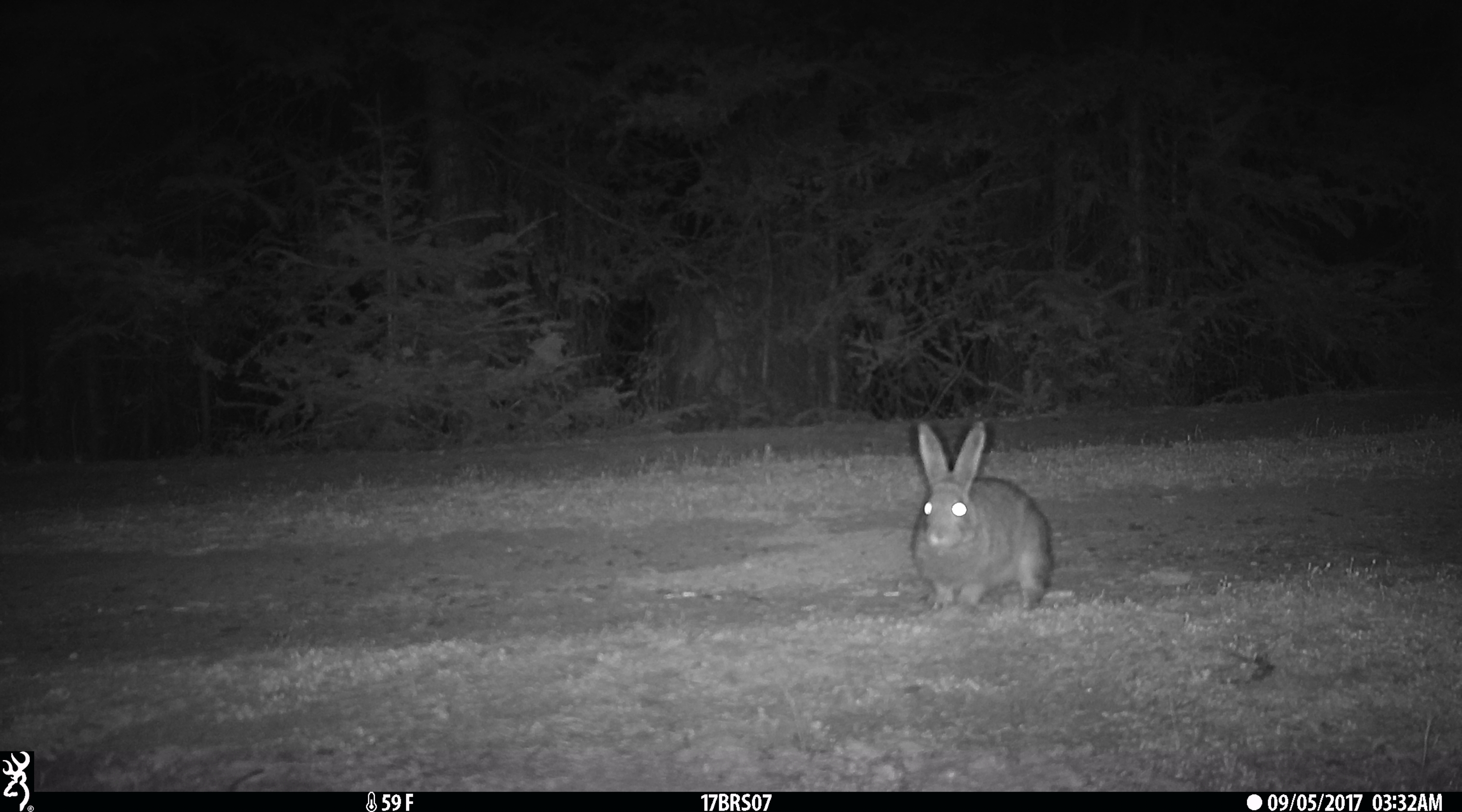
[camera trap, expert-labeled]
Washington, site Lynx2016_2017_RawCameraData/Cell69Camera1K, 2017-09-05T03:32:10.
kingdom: Animalia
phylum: Chordata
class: Mammalia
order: Lagomorpha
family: Leporidae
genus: Lepus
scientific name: Lepus americanus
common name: snowshoe hare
Lepus americanus (snowshoe hare). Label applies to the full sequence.